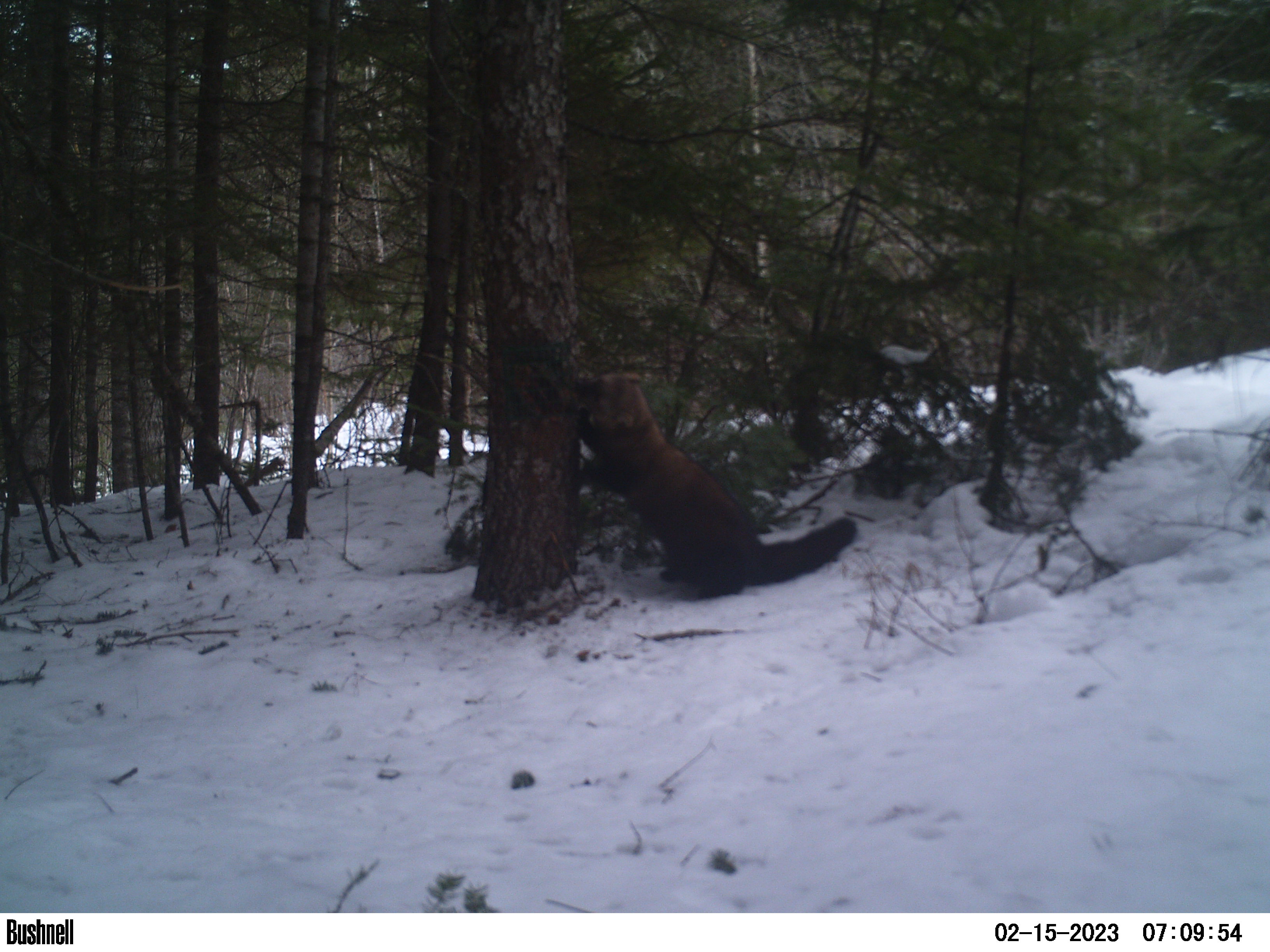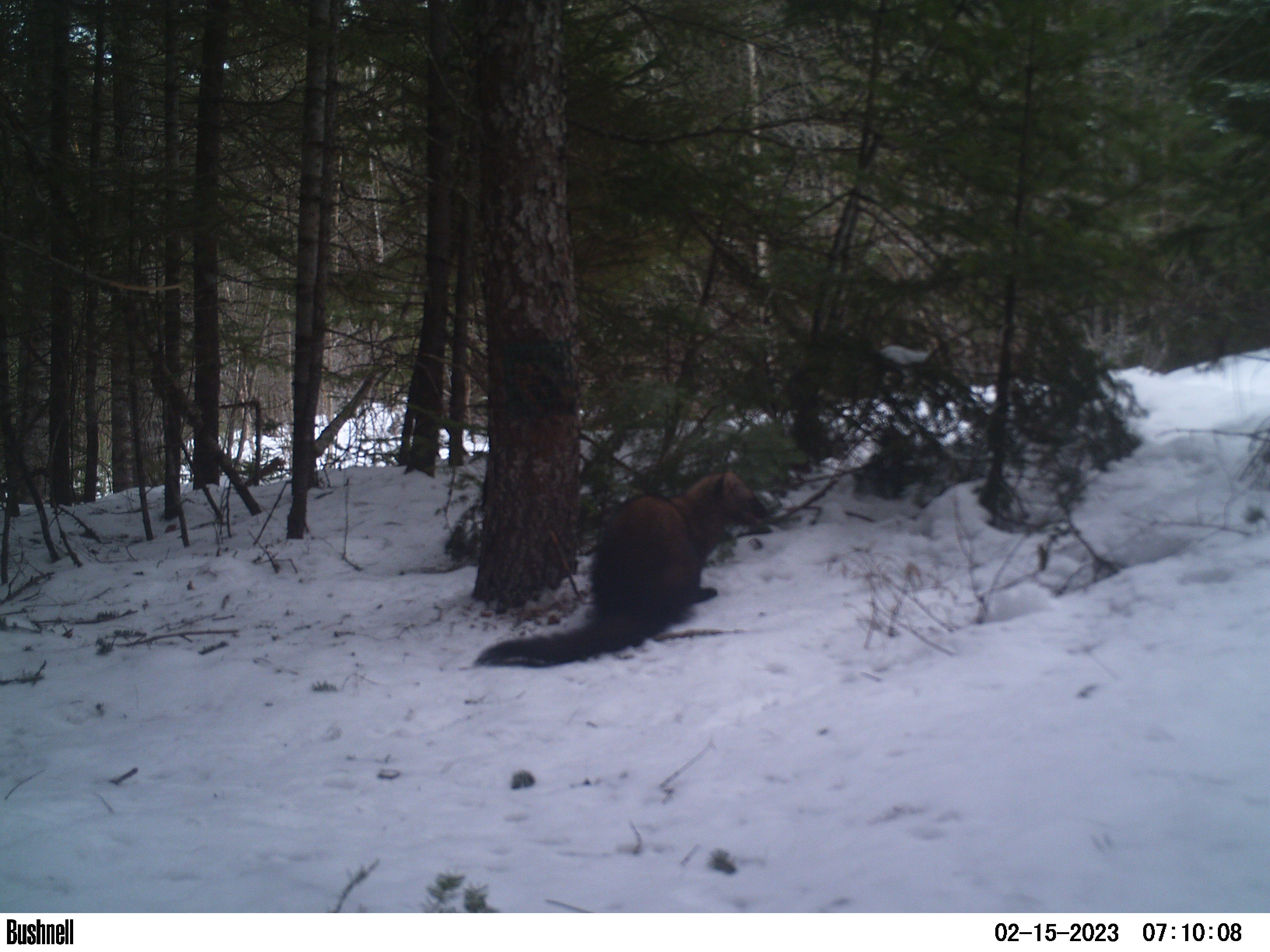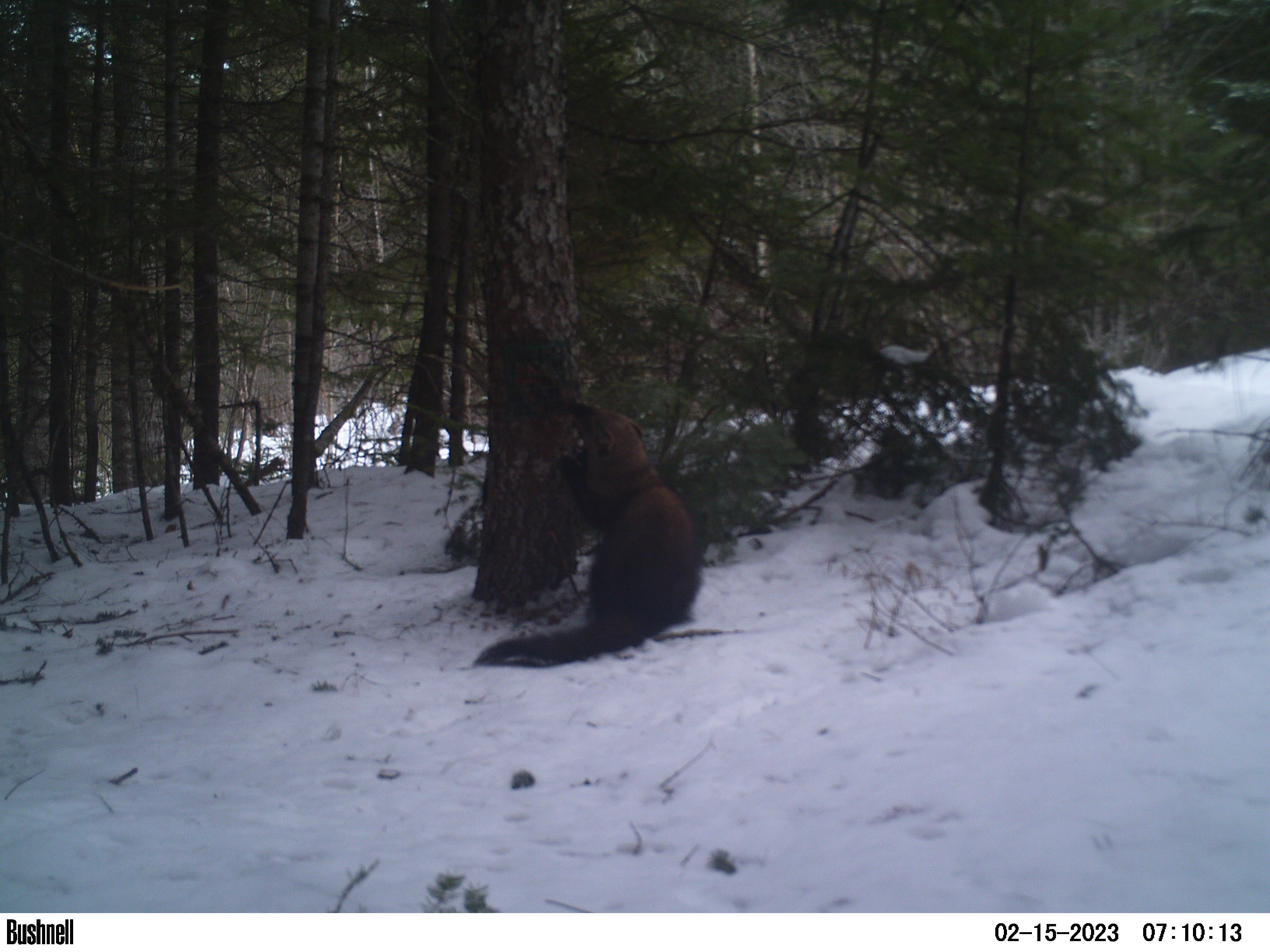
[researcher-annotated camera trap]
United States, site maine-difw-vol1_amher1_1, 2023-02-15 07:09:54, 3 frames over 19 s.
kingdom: Animalia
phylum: Chordata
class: Mammalia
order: Carnivora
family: Mustelidae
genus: Pekania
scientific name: Pekania pennanti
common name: fisher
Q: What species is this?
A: Fisher (Pekania pennanti).